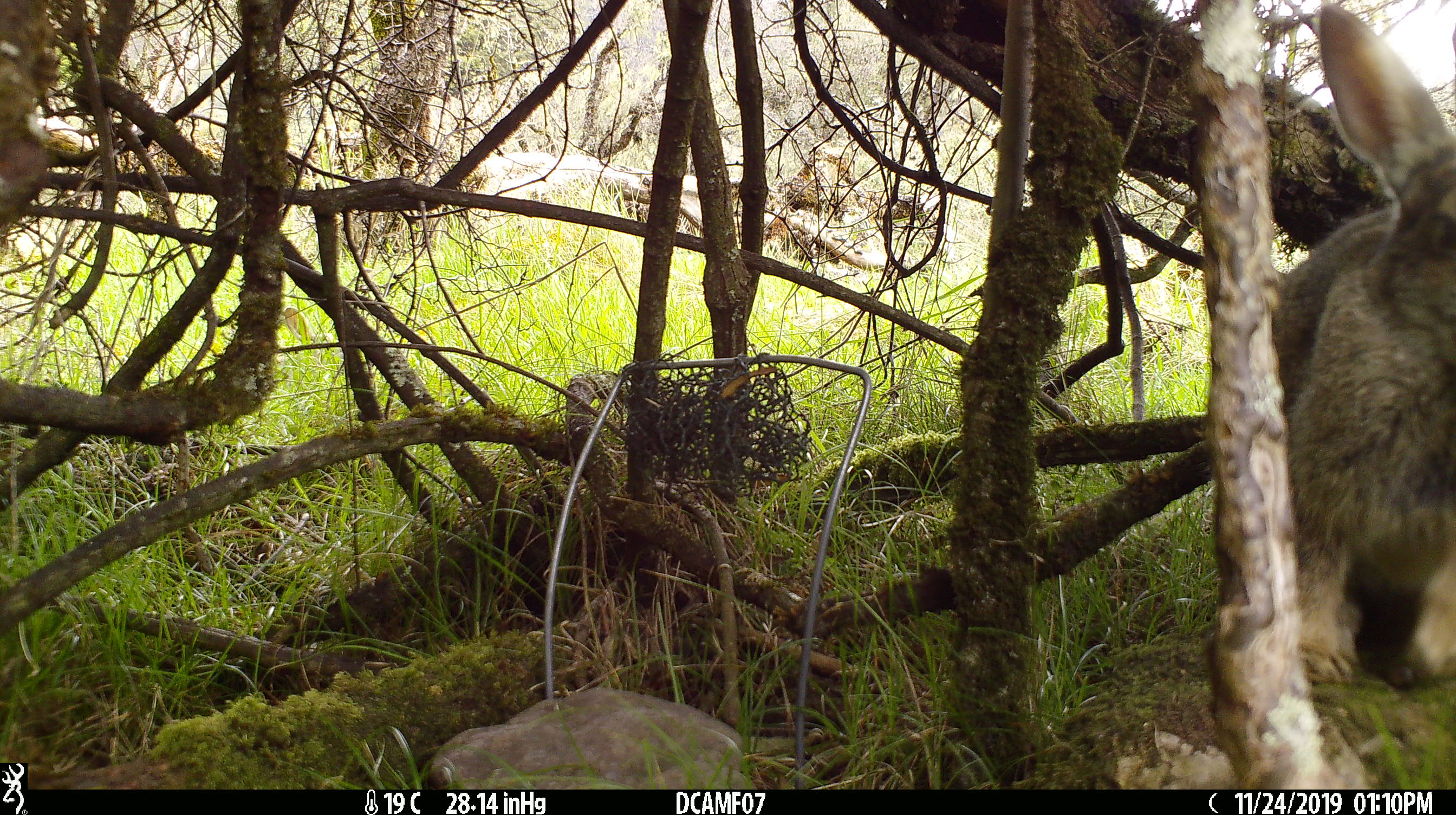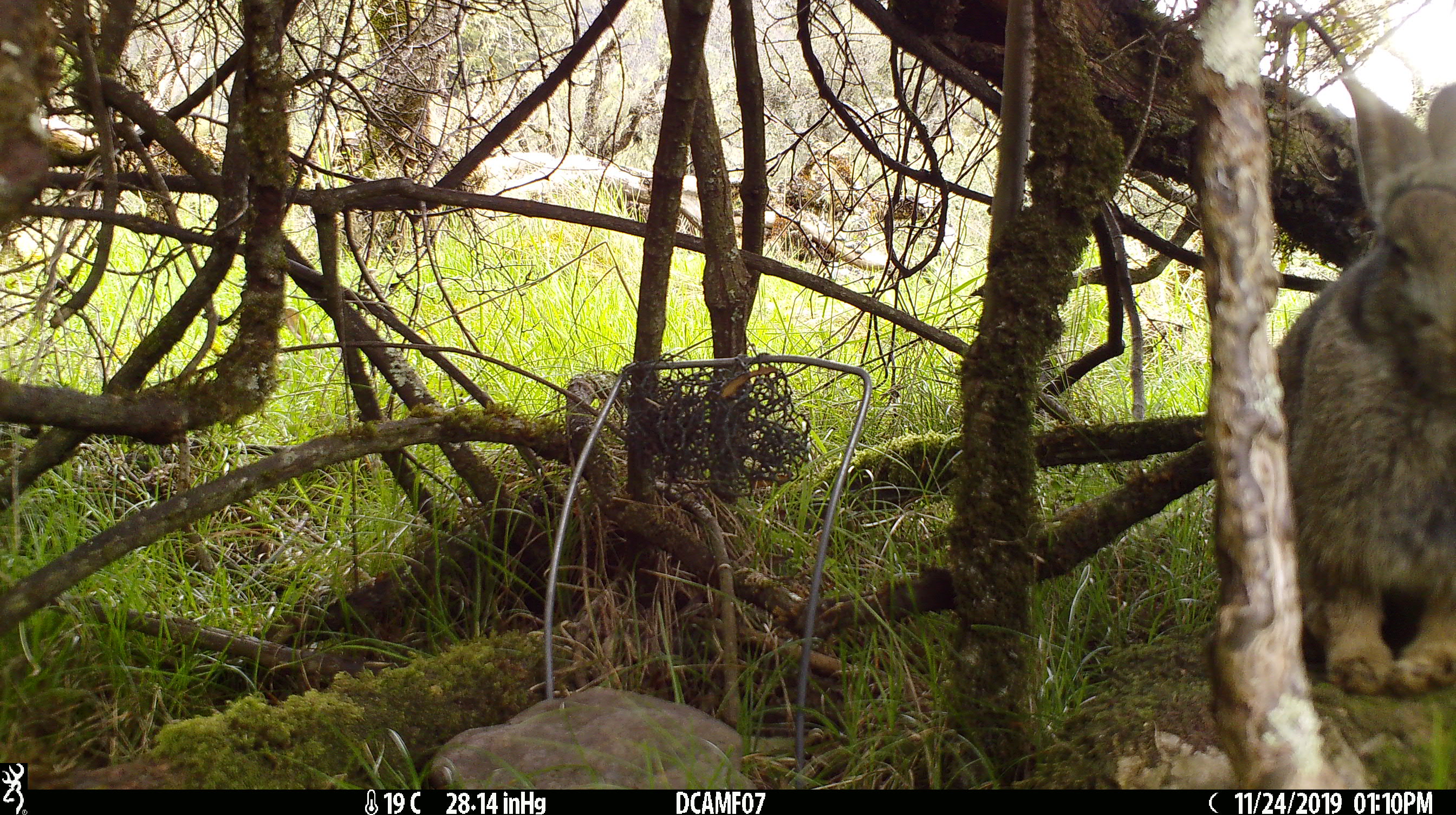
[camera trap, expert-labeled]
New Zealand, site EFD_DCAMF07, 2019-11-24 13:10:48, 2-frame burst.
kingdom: Animalia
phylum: Chordata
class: Mammalia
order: Lagomorpha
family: Leporidae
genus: Oryctolagus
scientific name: Oryctolagus cuniculus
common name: european rabbit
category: rabbit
Rabbit (european rabbit) (Oryctolagus cuniculus).